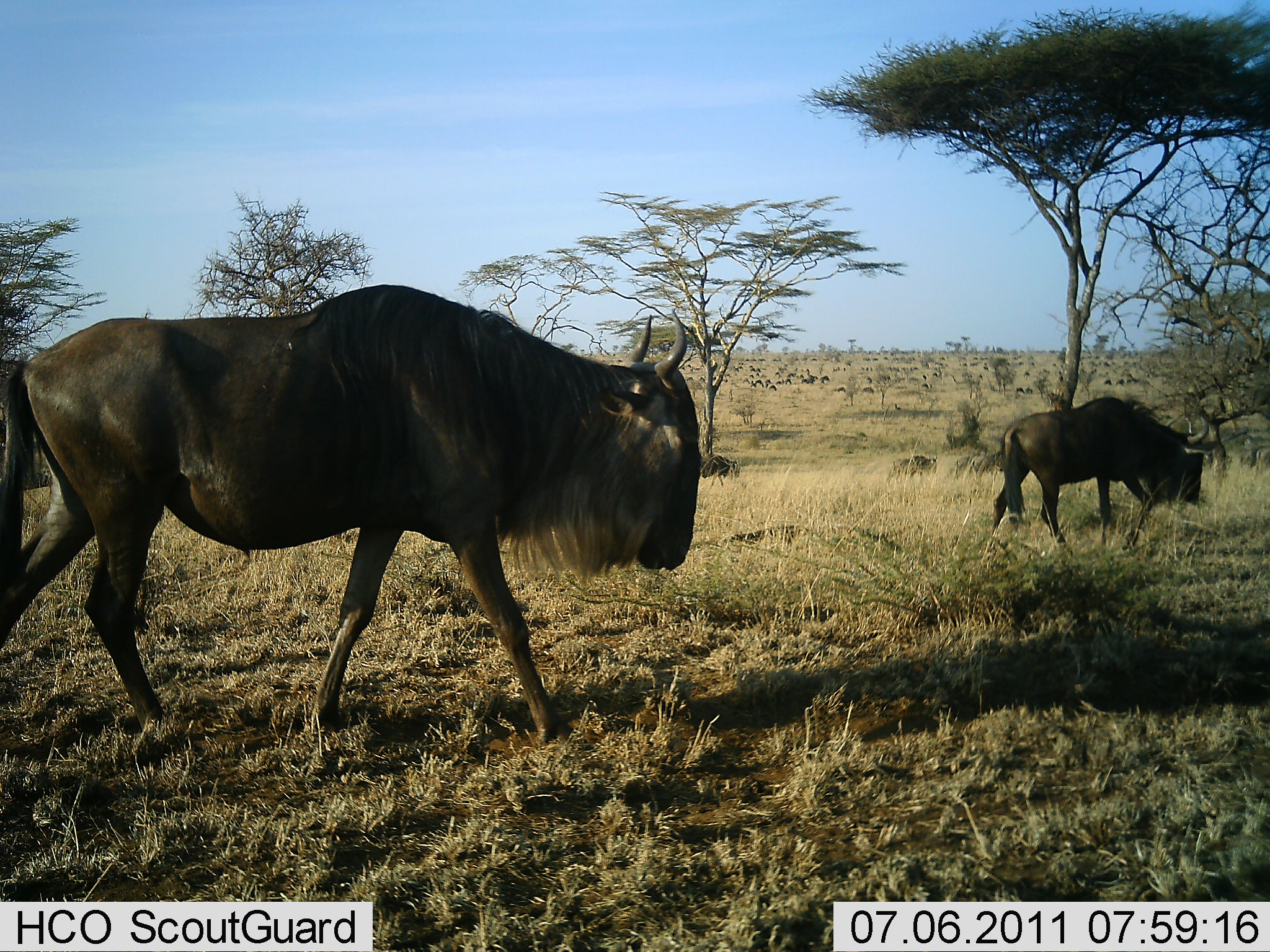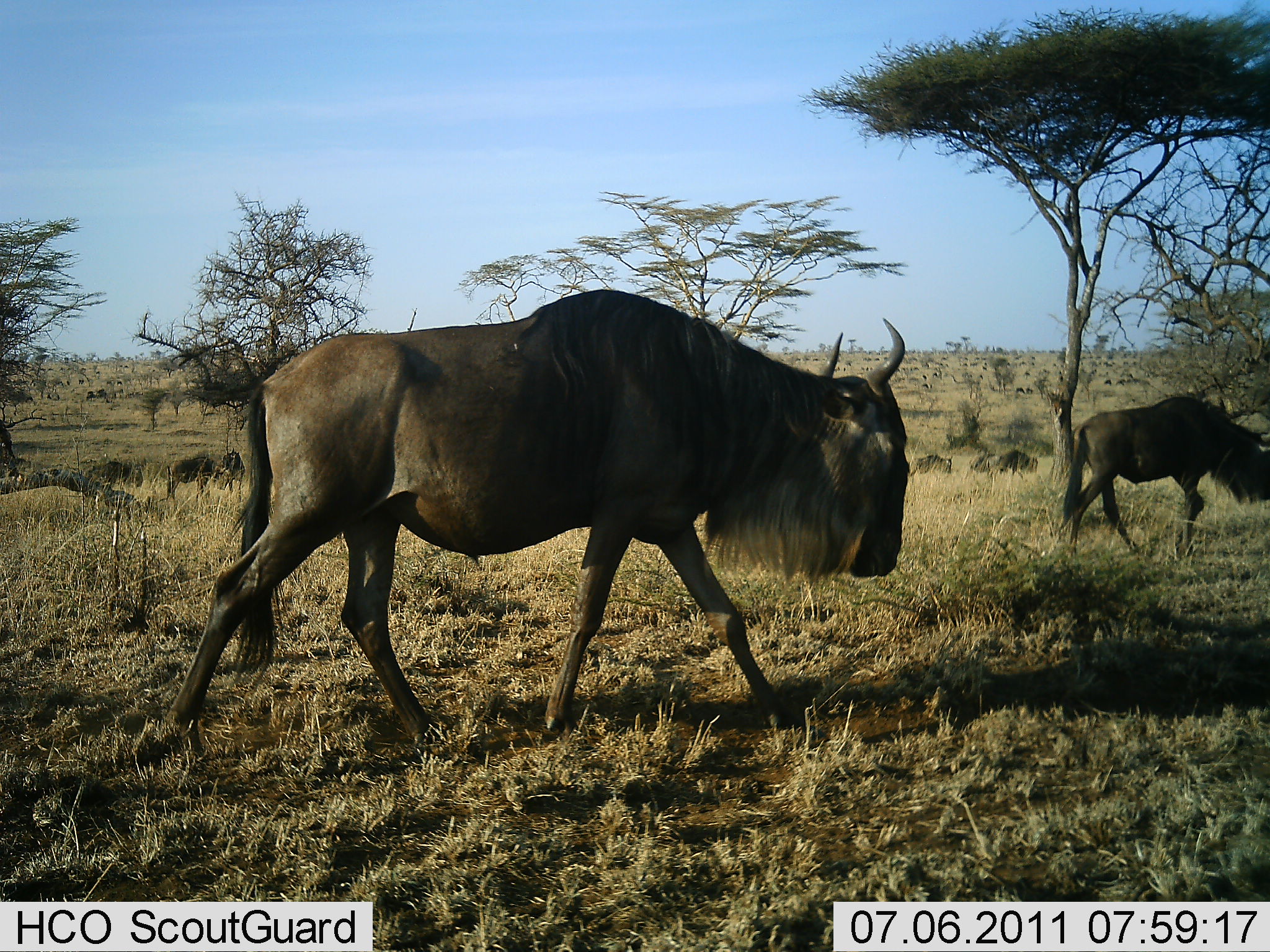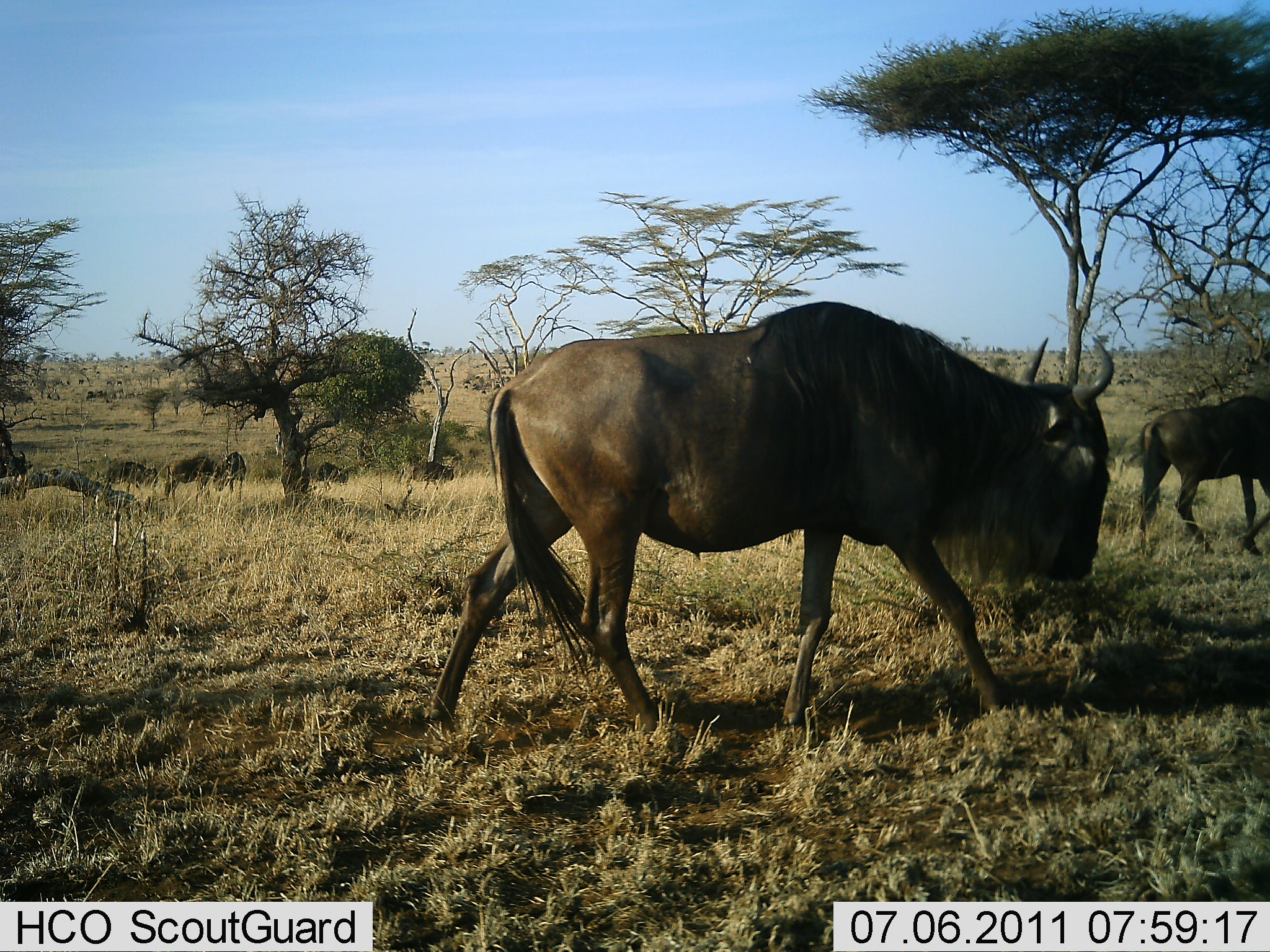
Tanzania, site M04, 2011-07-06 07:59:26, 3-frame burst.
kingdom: Animalia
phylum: Chordata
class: Mammalia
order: Artiodactyla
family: Bovidae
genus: Connochaetes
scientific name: Connochaetes taurinus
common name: blue wildebeest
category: wildebeest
Wildebeest (blue wildebeest) (Connochaetes taurinus), count 2. Behavior (volunteer vote fractions): standing 15%, resting 0%, moving 92%, interacting 0%. Young present (vote fraction): 0%. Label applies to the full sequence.